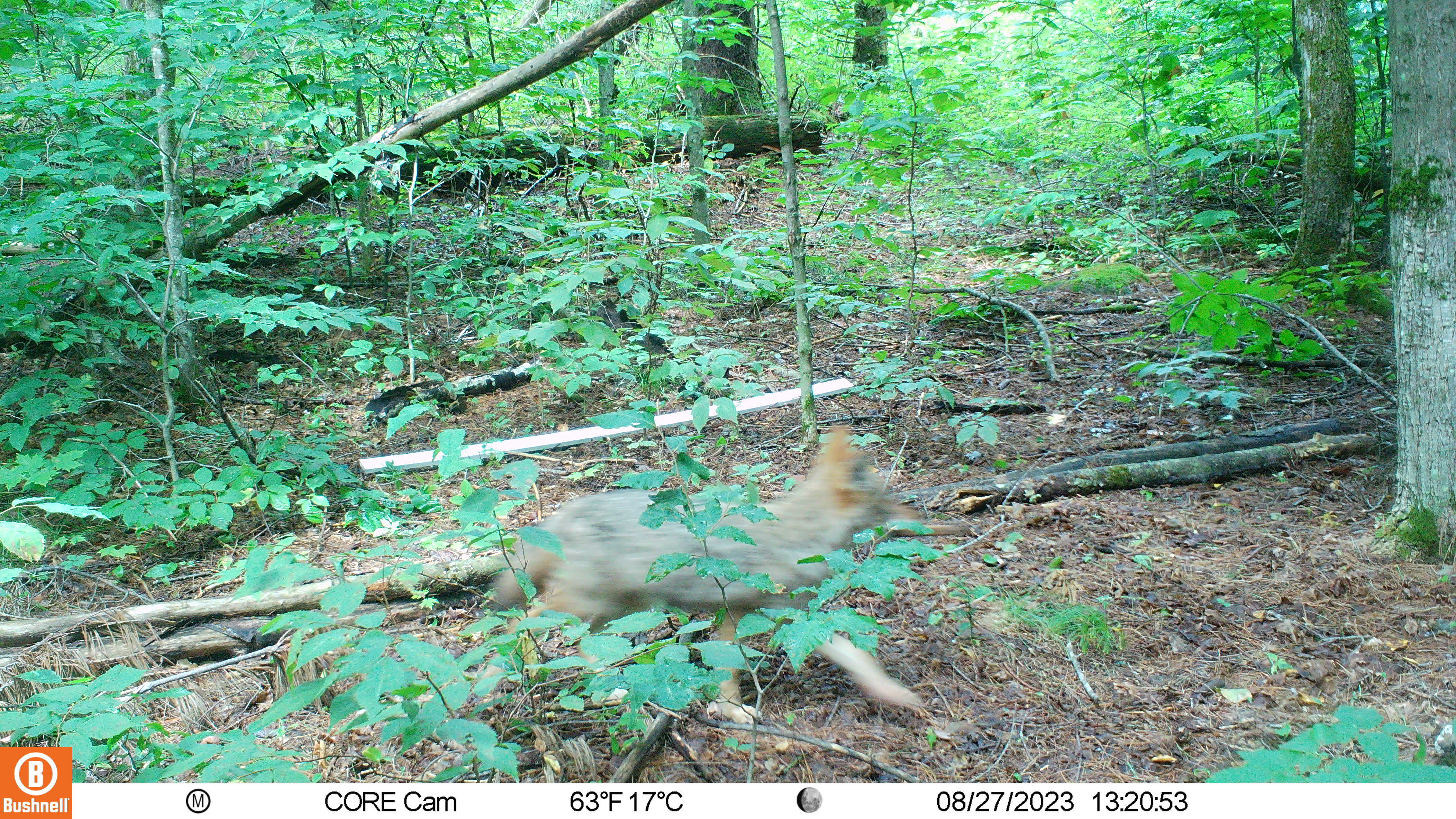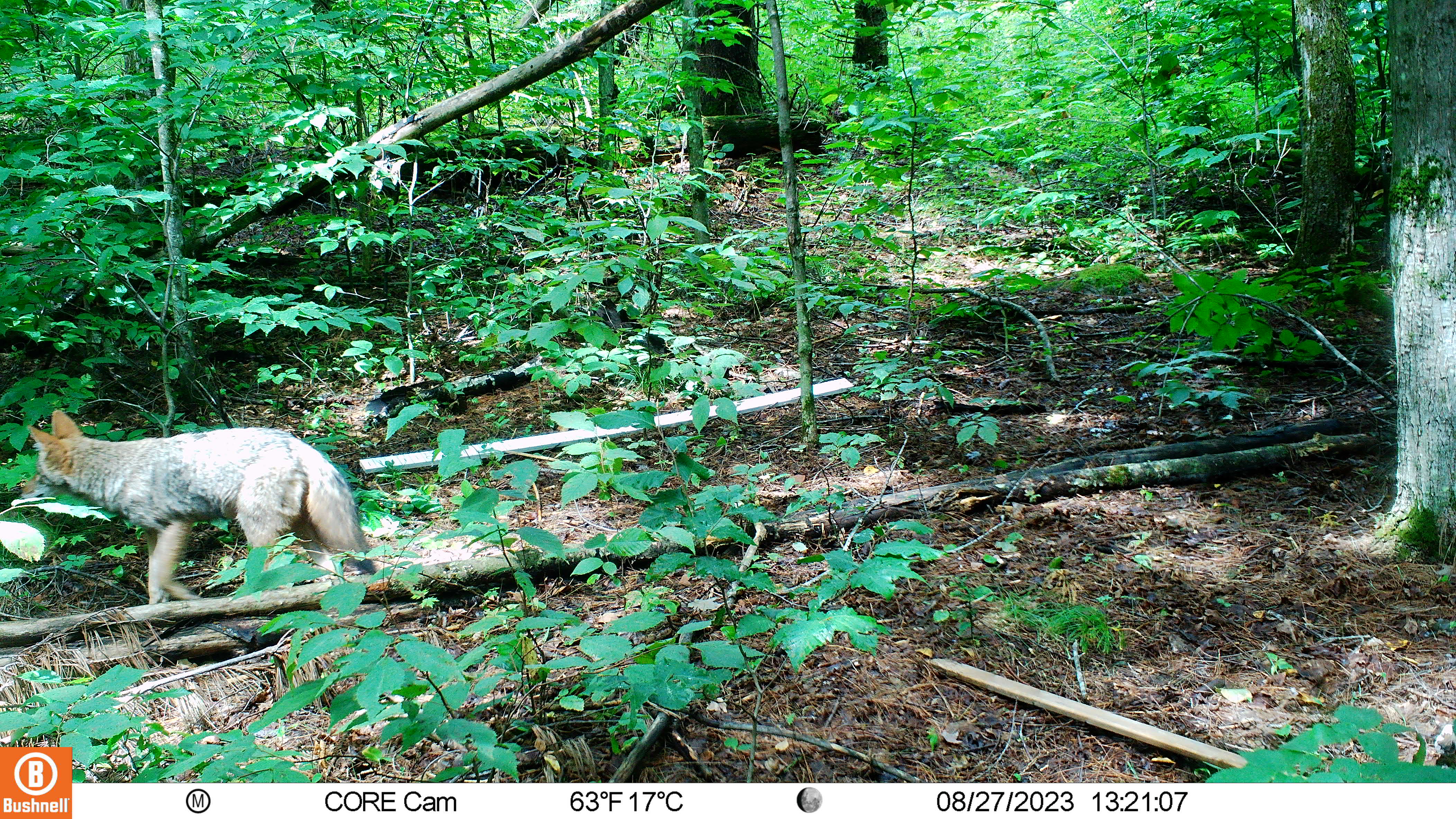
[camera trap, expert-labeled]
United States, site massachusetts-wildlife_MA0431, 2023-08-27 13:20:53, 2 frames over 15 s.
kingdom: Animalia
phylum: Chordata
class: Mammalia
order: Carnivora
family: Canidae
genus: Canis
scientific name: Canis latrans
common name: coyote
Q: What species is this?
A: Coyote (Canis latrans).